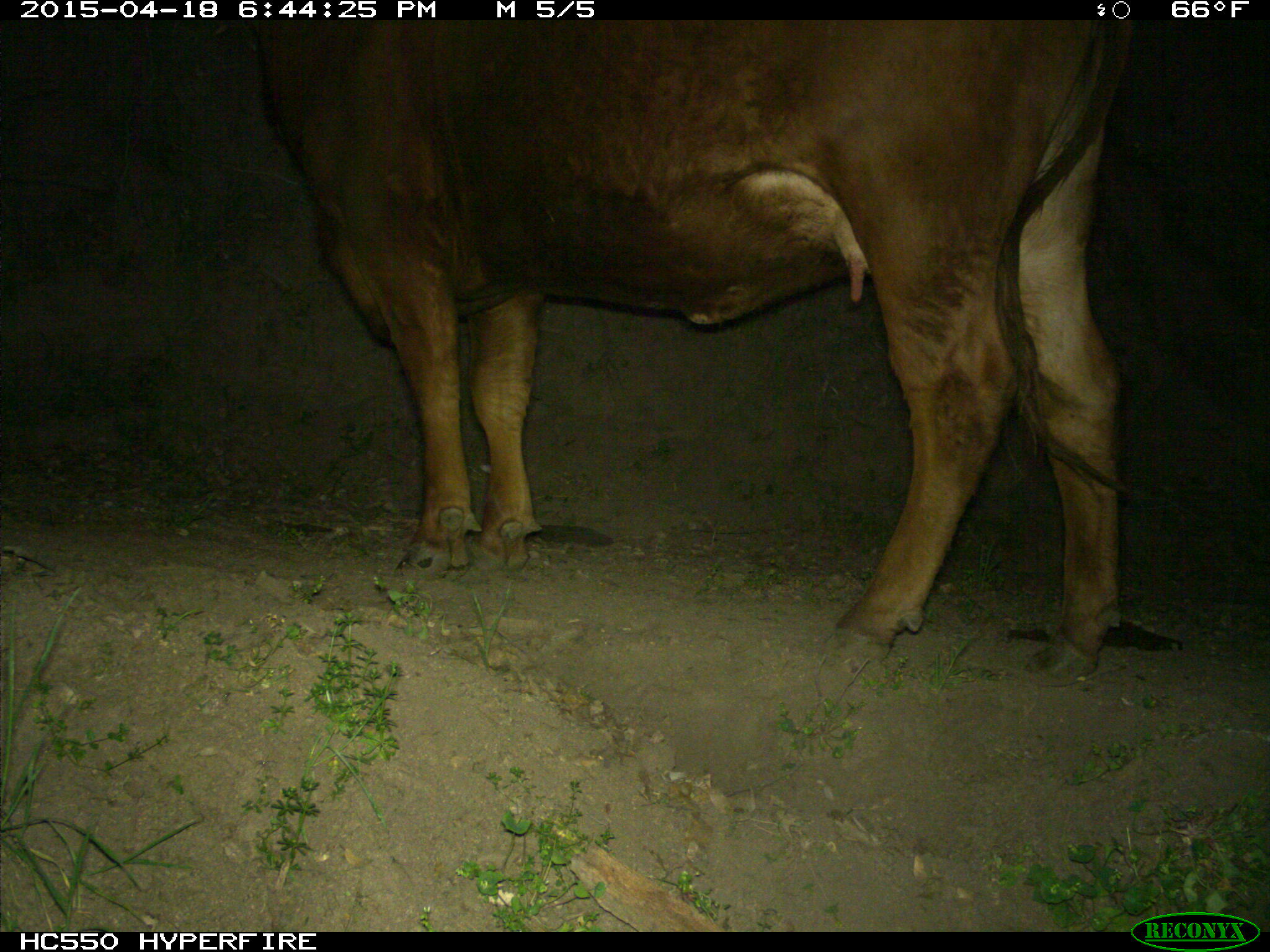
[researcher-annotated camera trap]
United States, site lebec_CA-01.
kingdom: Animalia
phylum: Chordata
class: Mammalia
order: Artiodactyla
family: Bovidae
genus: Bos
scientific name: Bos taurus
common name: domestic cow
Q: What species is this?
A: Bos taurus (domestic cow).